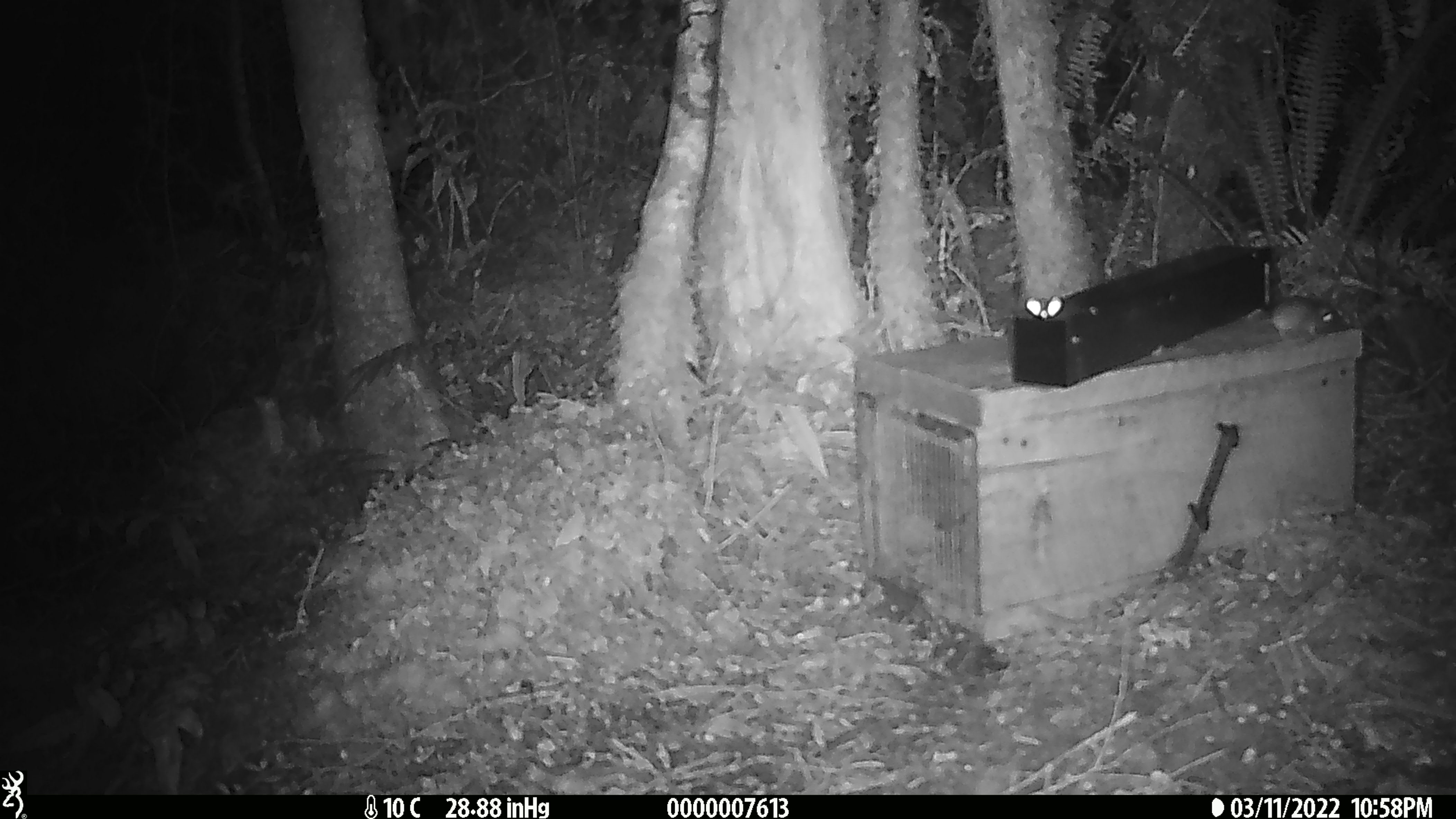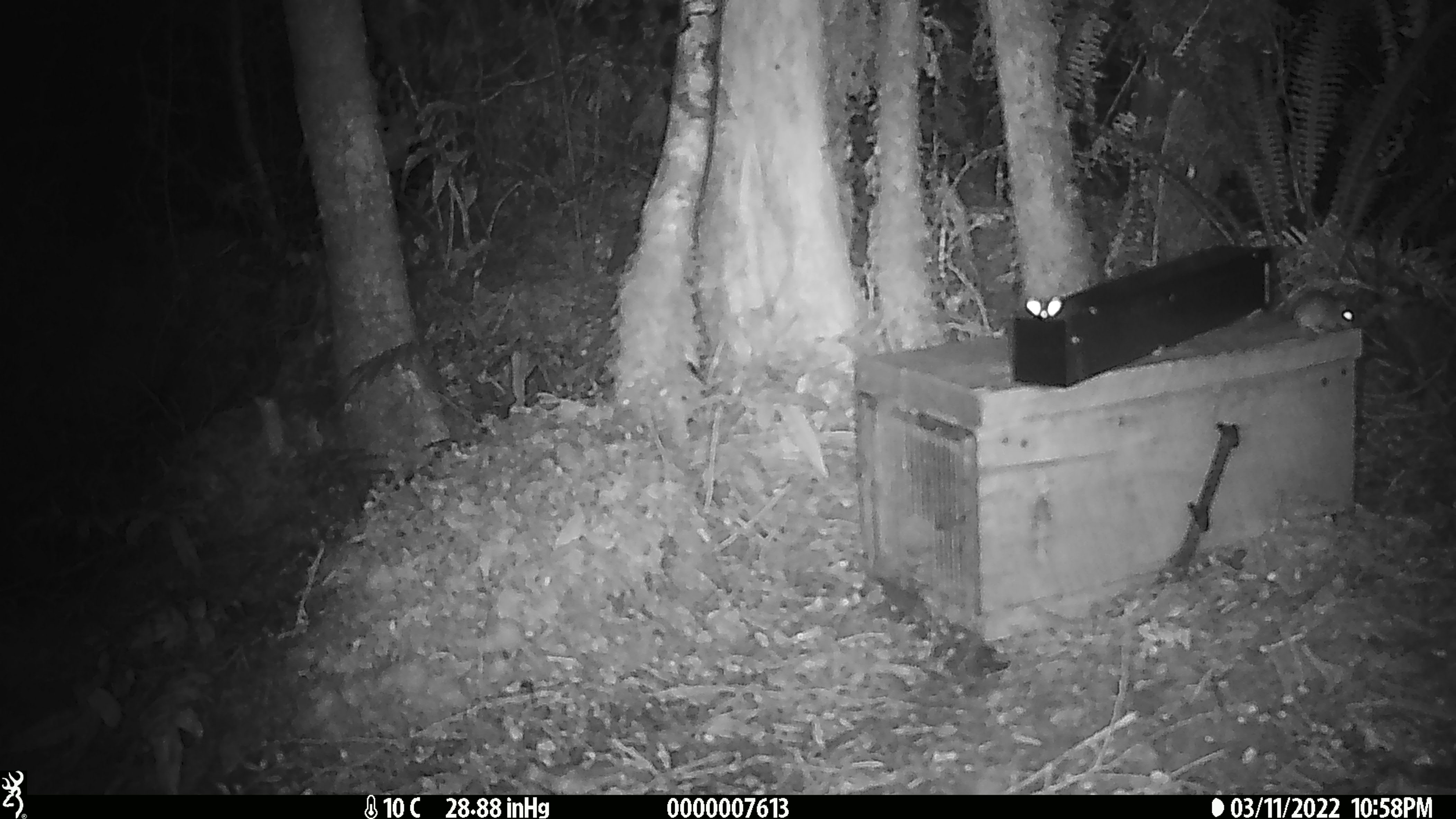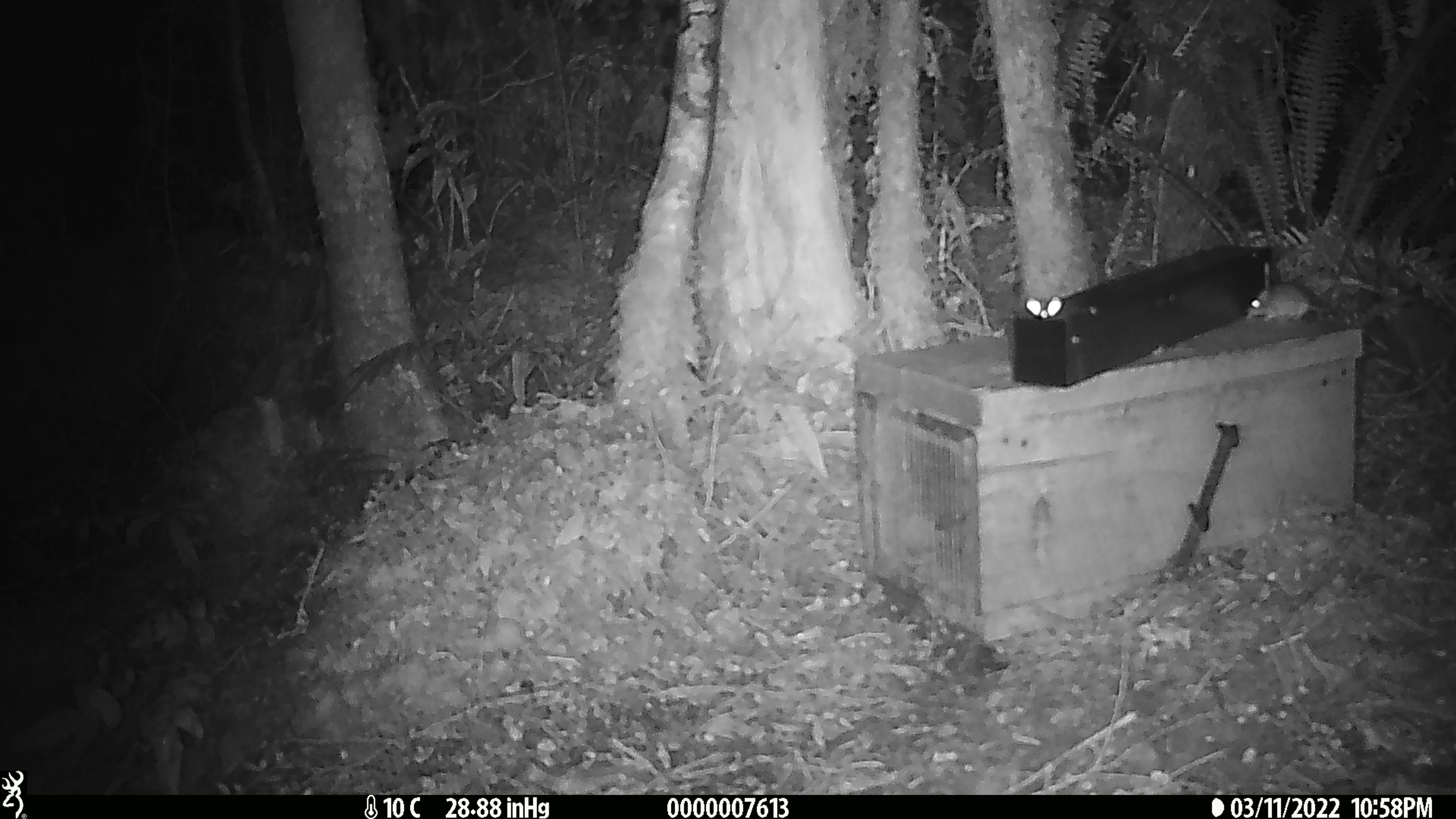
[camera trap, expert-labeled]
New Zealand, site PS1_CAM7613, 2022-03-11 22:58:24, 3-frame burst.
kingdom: Animalia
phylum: Chordata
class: Mammalia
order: Rodentia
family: Muridae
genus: Mus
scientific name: Mus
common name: mouse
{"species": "mouse (Mus)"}